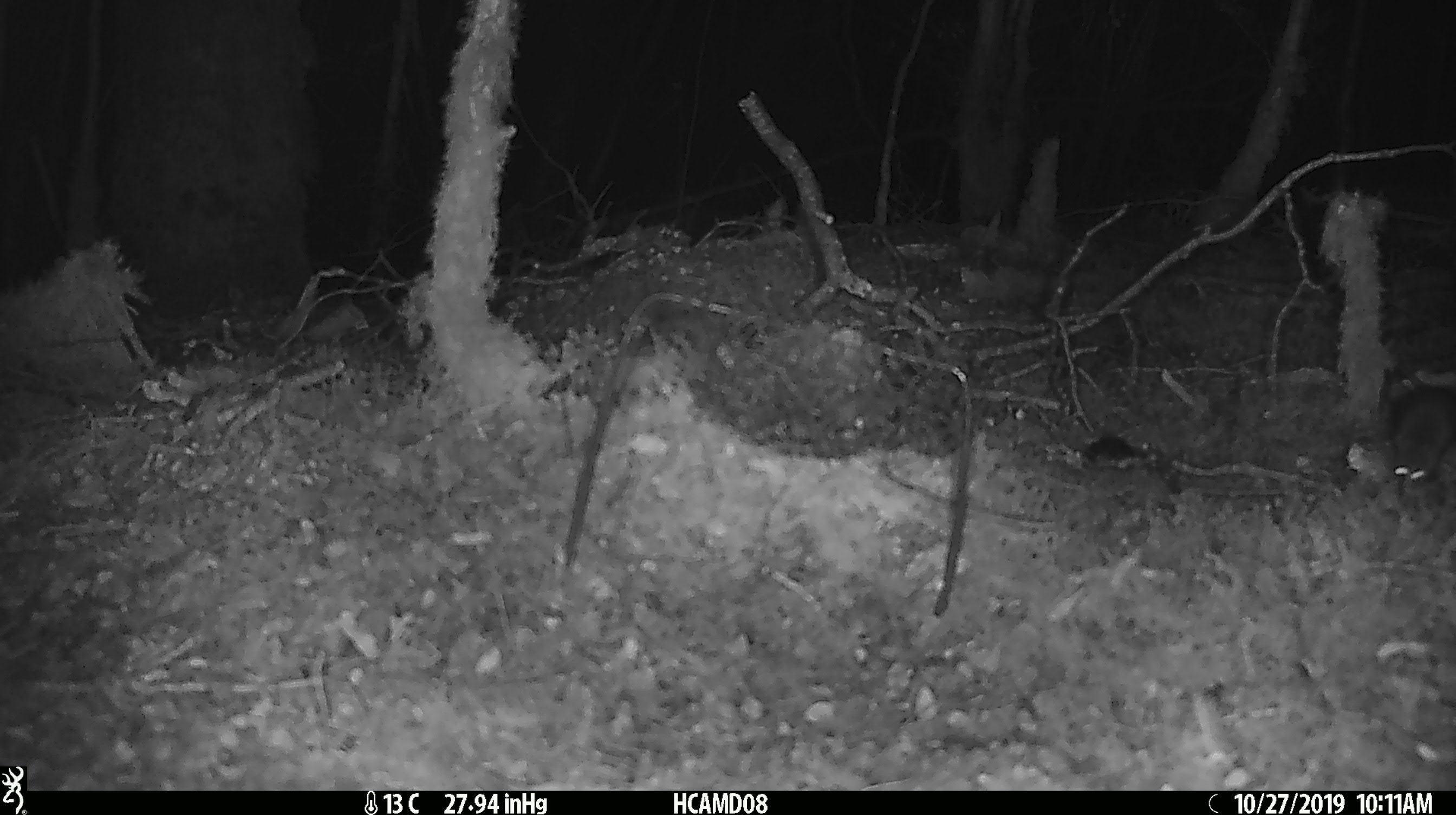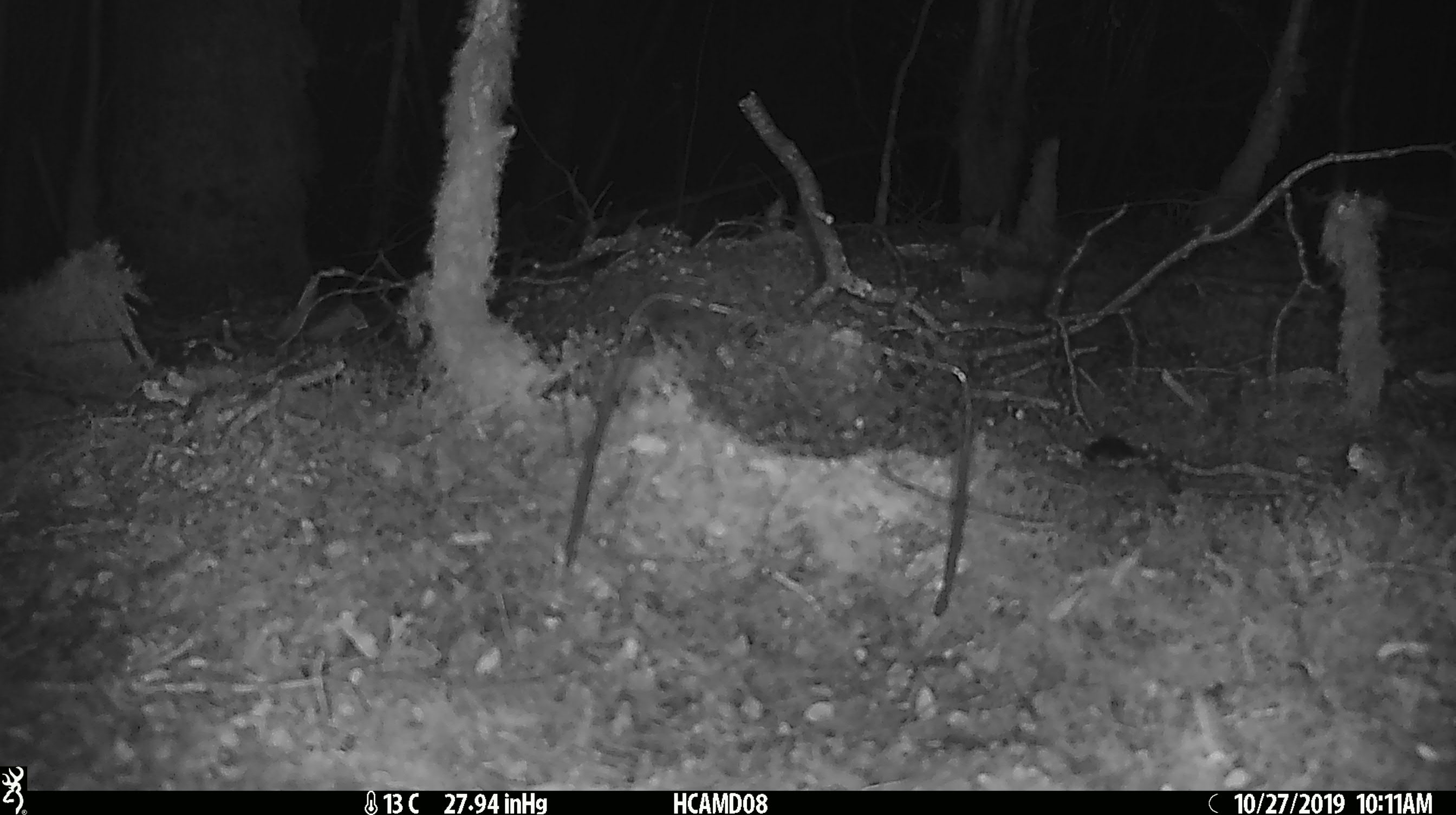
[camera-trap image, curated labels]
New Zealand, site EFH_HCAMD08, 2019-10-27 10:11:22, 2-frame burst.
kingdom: Animalia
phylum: Chordata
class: Mammalia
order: Rodentia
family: Muridae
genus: Mus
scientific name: Mus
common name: mouse